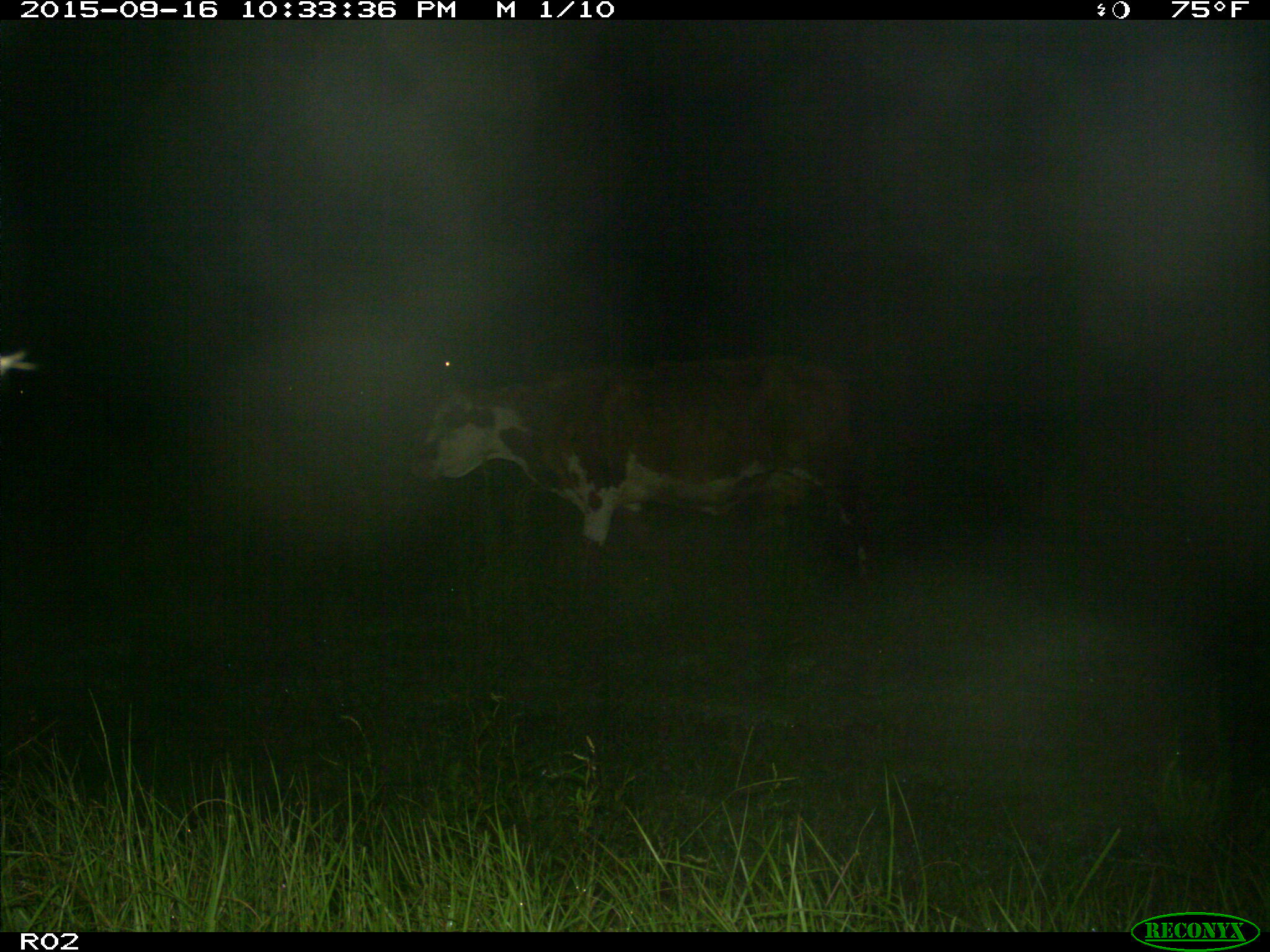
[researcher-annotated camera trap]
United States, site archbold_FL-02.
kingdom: Animalia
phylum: Chordata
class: Mammalia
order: Artiodactyla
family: Bovidae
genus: Bos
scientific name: Bos taurus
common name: domestic cow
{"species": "Bos taurus (domestic cow)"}